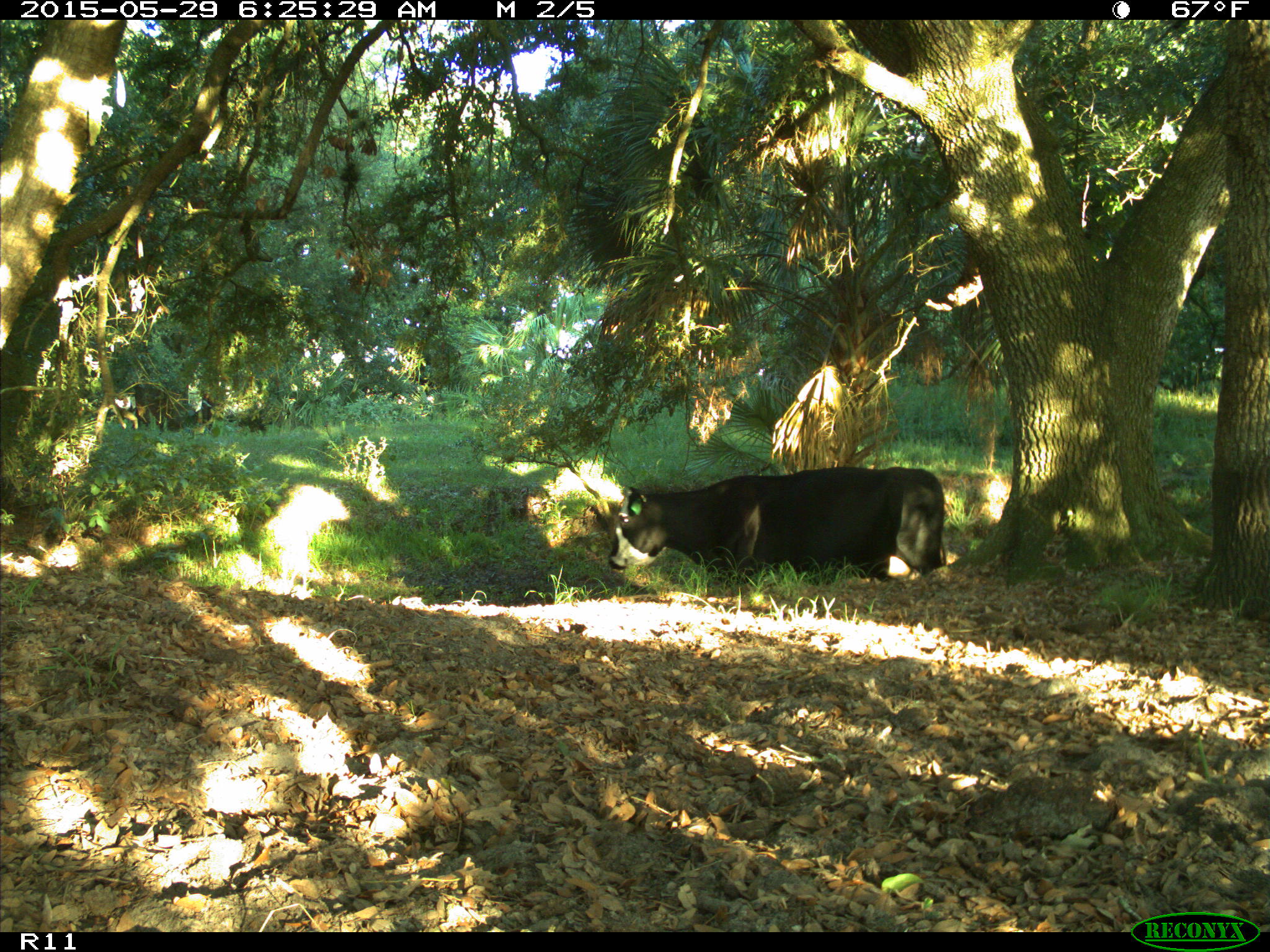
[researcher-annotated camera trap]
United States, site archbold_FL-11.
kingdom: Animalia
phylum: Chordata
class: Mammalia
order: Artiodactyla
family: Bovidae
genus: Bos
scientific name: Bos taurus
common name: domestic cow